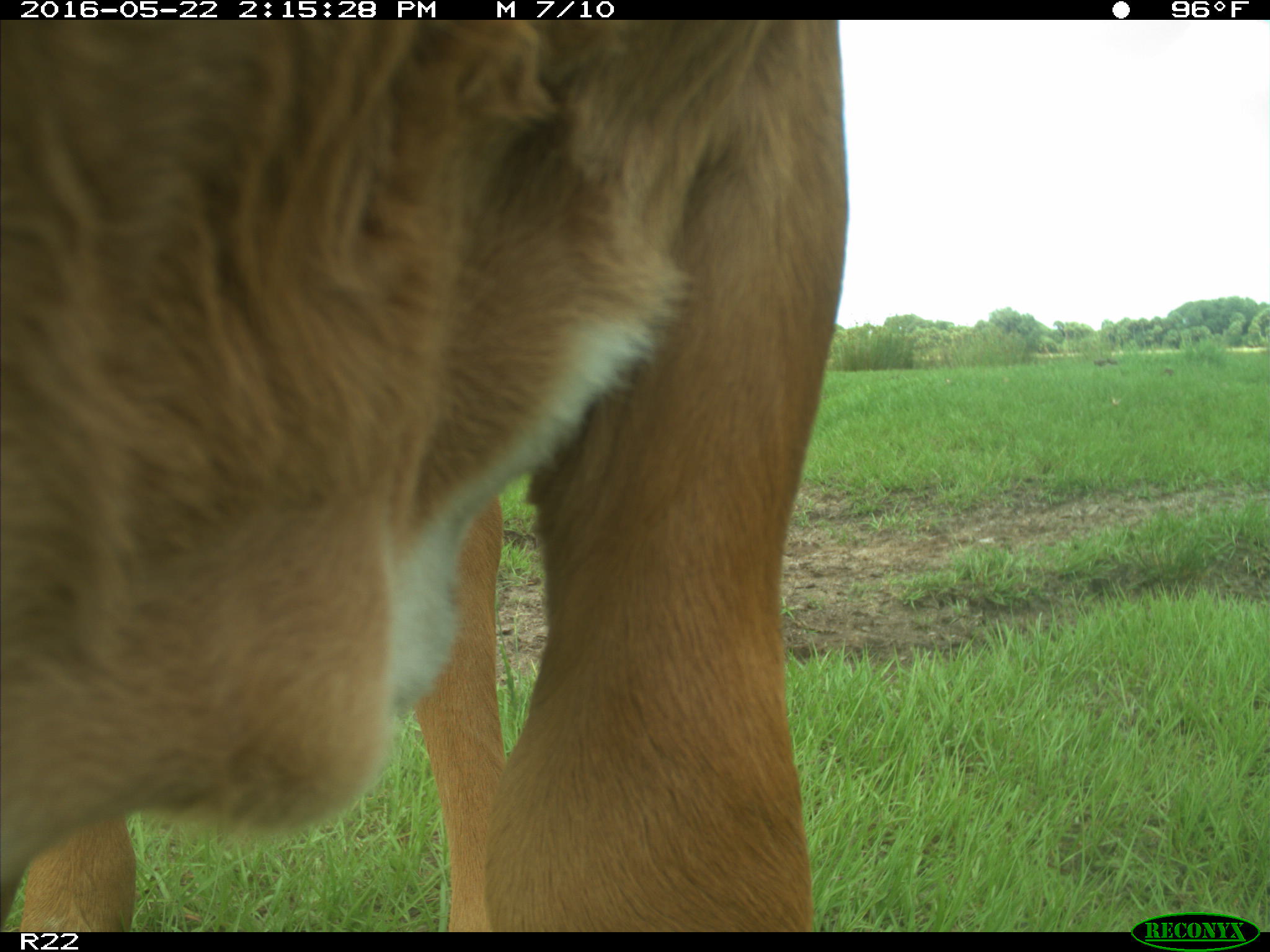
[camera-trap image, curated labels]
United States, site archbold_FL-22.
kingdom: Animalia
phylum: Chordata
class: Mammalia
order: Artiodactyla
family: Bovidae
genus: Bos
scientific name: Bos taurus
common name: domestic cow